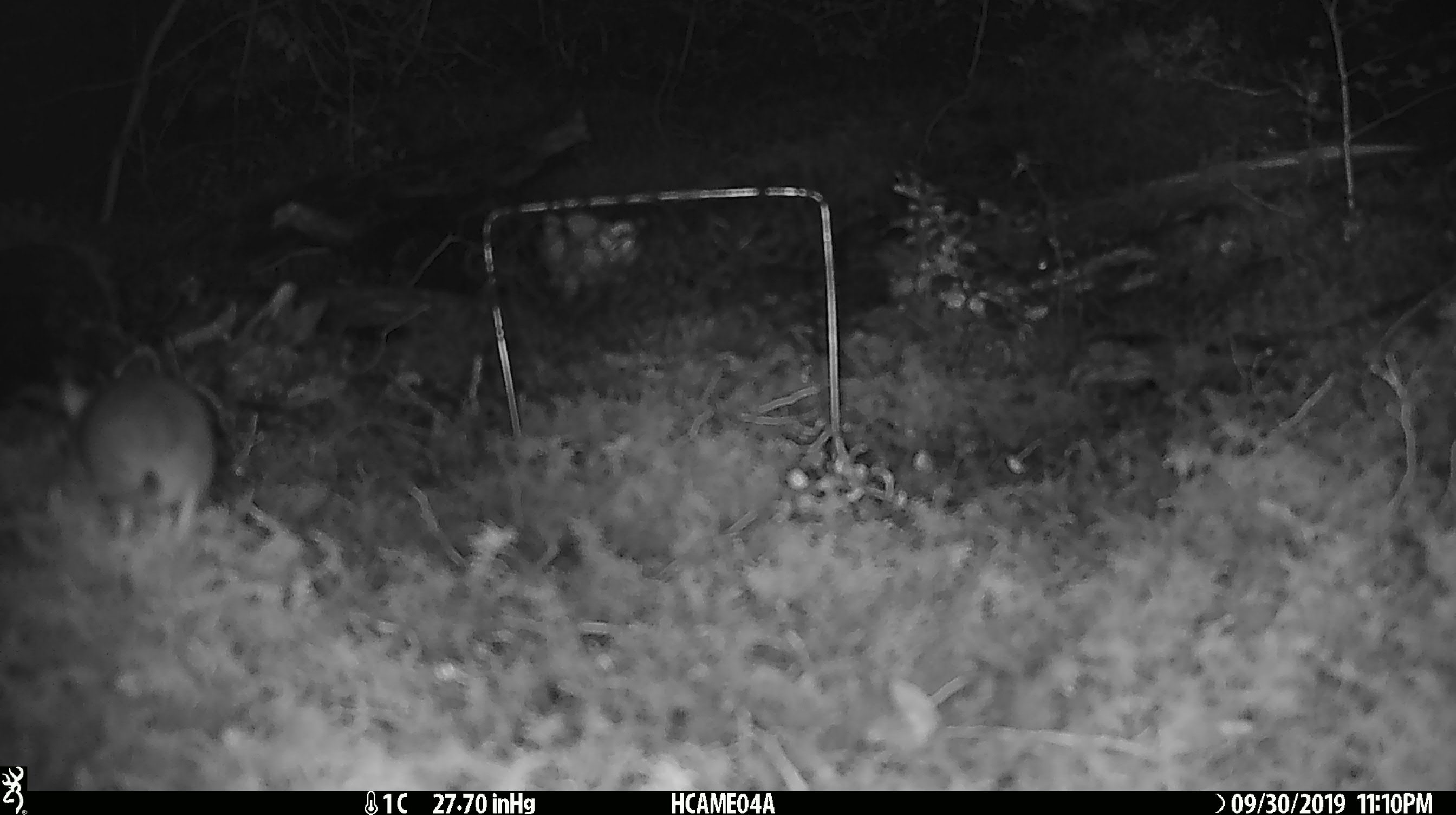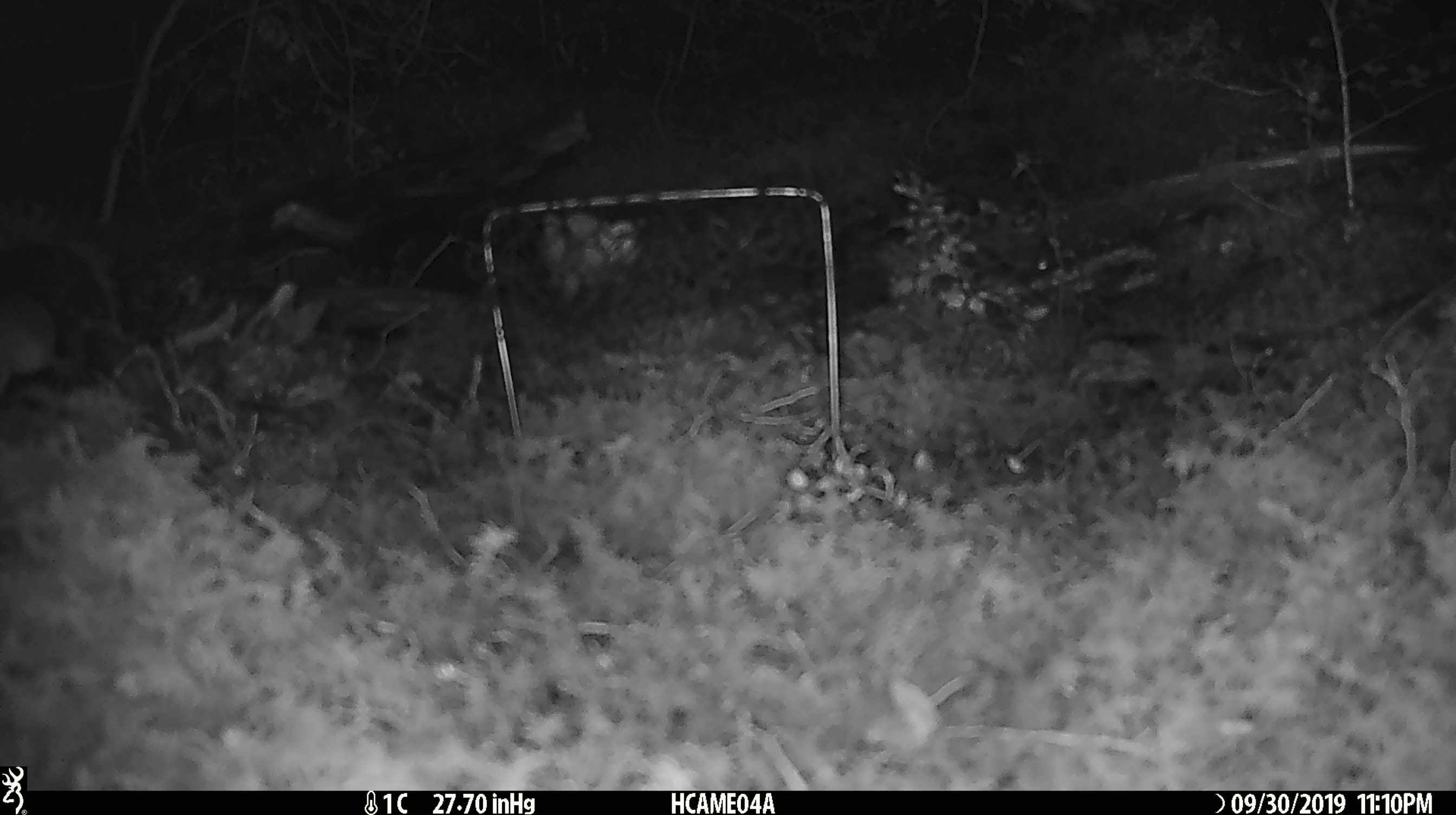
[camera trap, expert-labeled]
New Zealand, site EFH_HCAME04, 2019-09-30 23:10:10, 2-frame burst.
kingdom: Animalia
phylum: Chordata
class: Mammalia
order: Rodentia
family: Muridae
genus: Mus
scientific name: Mus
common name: mouse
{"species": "mouse (Mus)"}